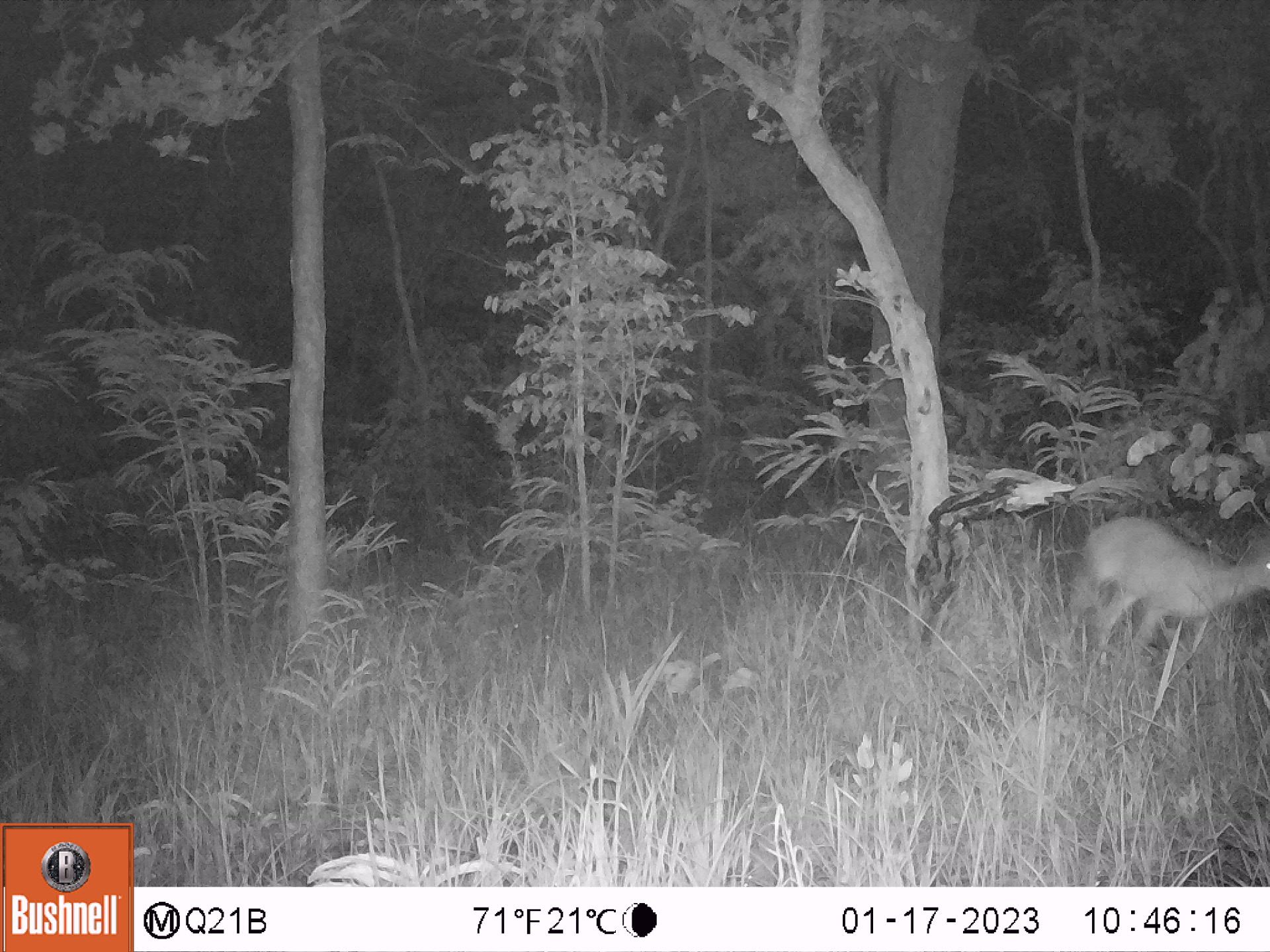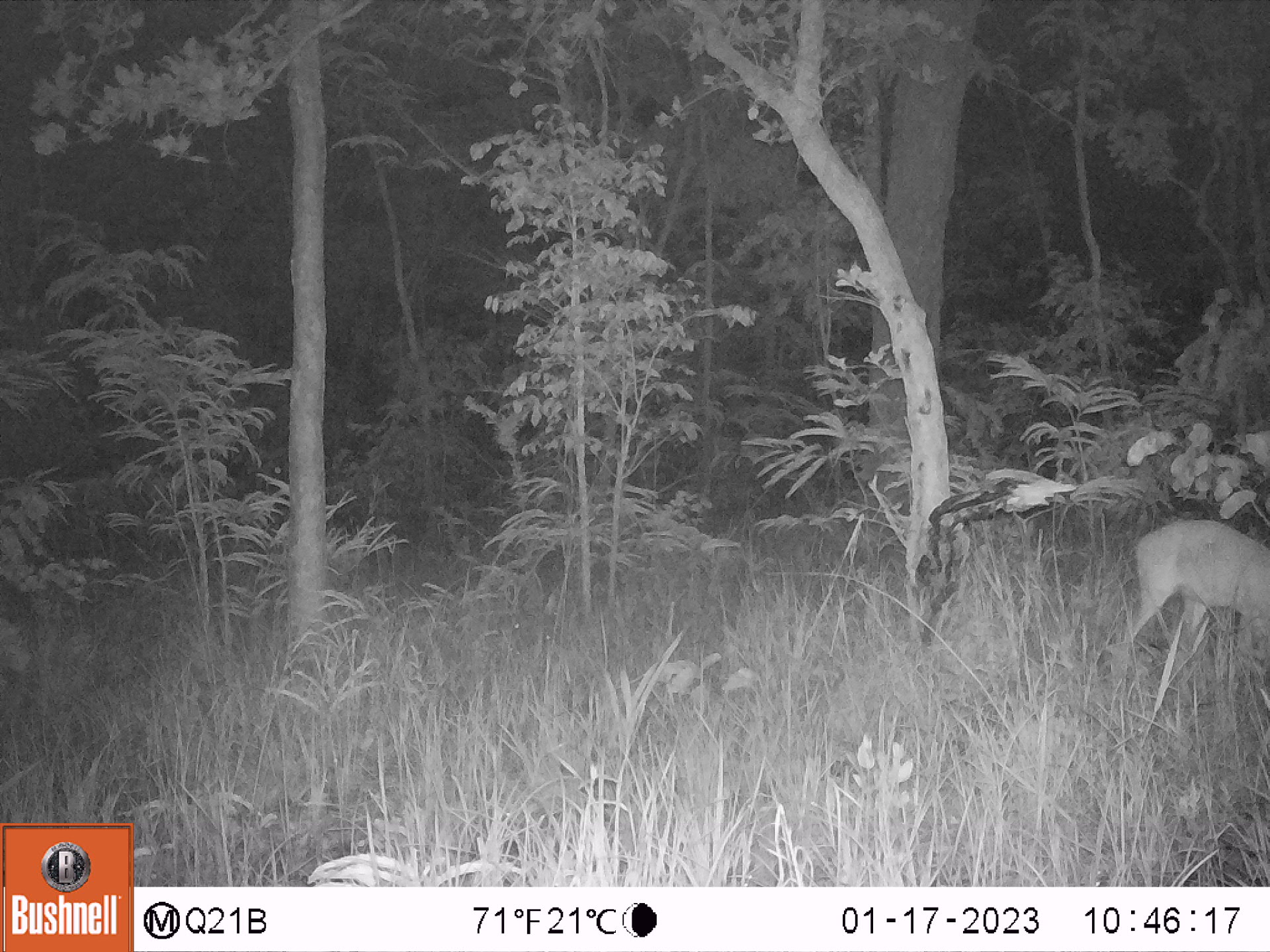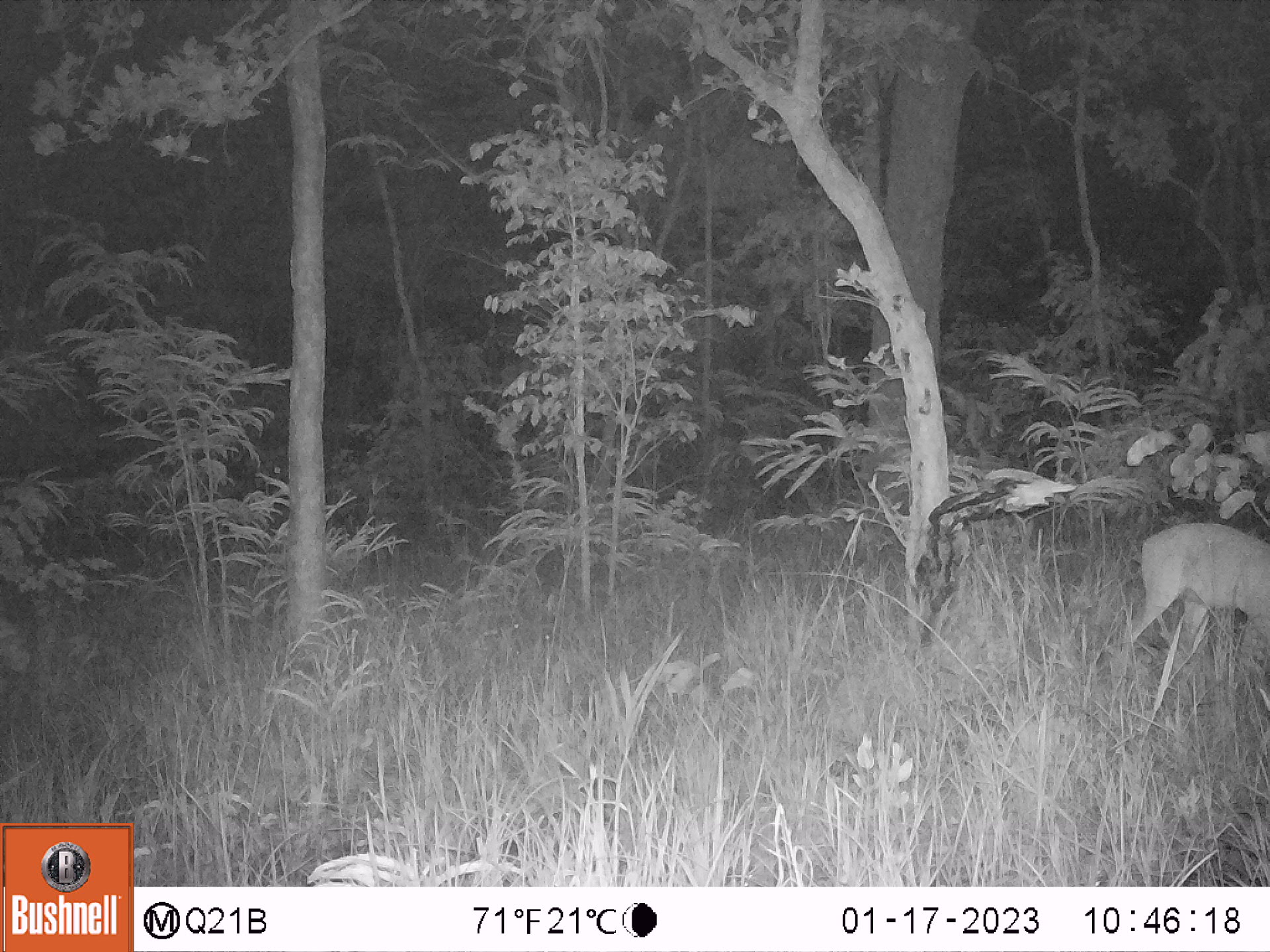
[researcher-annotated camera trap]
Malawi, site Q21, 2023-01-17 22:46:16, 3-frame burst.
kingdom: Animalia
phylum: Chordata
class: Mammalia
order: Artiodactyla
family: Bovidae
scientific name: Antilopinae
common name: small antelope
Small antelope (Antilopinae), count 1.